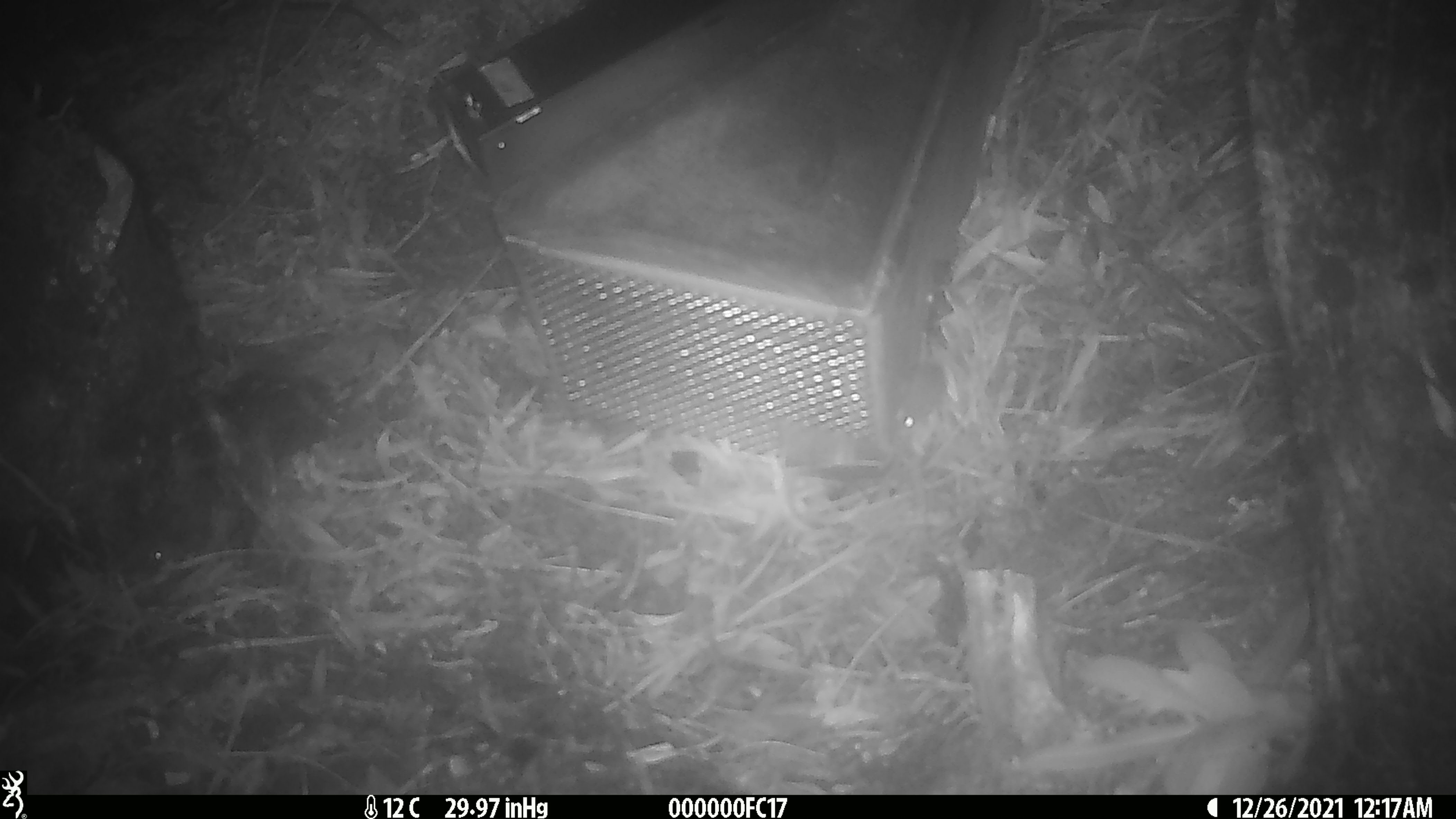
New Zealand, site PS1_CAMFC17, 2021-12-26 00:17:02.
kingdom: Animalia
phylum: Chordata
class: Mammalia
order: Rodentia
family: Muridae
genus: Mus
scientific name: Mus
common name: mouse